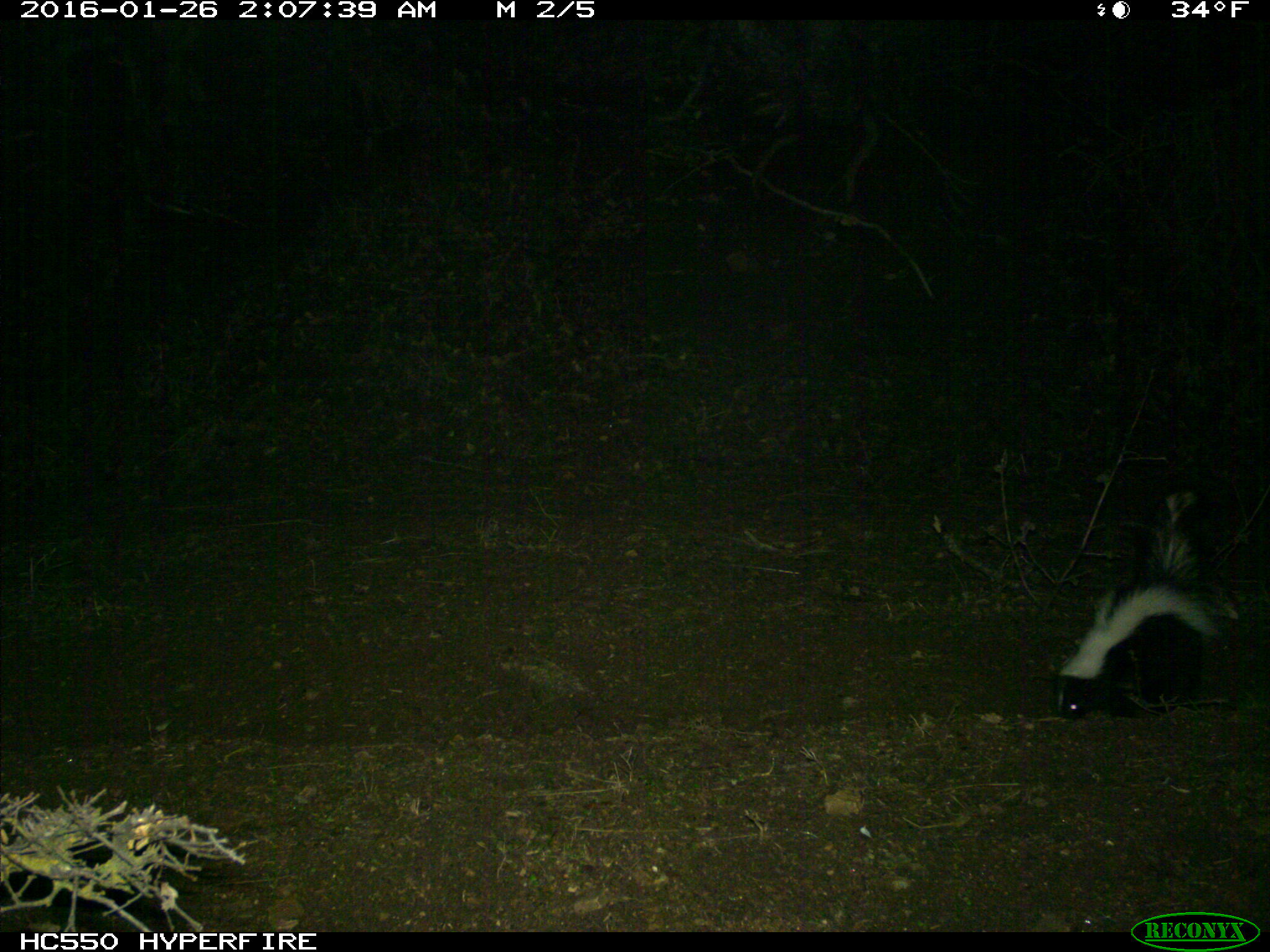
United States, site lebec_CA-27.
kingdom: Animalia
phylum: Chordata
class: Mammalia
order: Carnivora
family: Mephitidae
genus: Mephitis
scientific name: Mephitis mephitis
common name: striped skunk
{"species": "Mephitis mephitis (striped skunk)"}